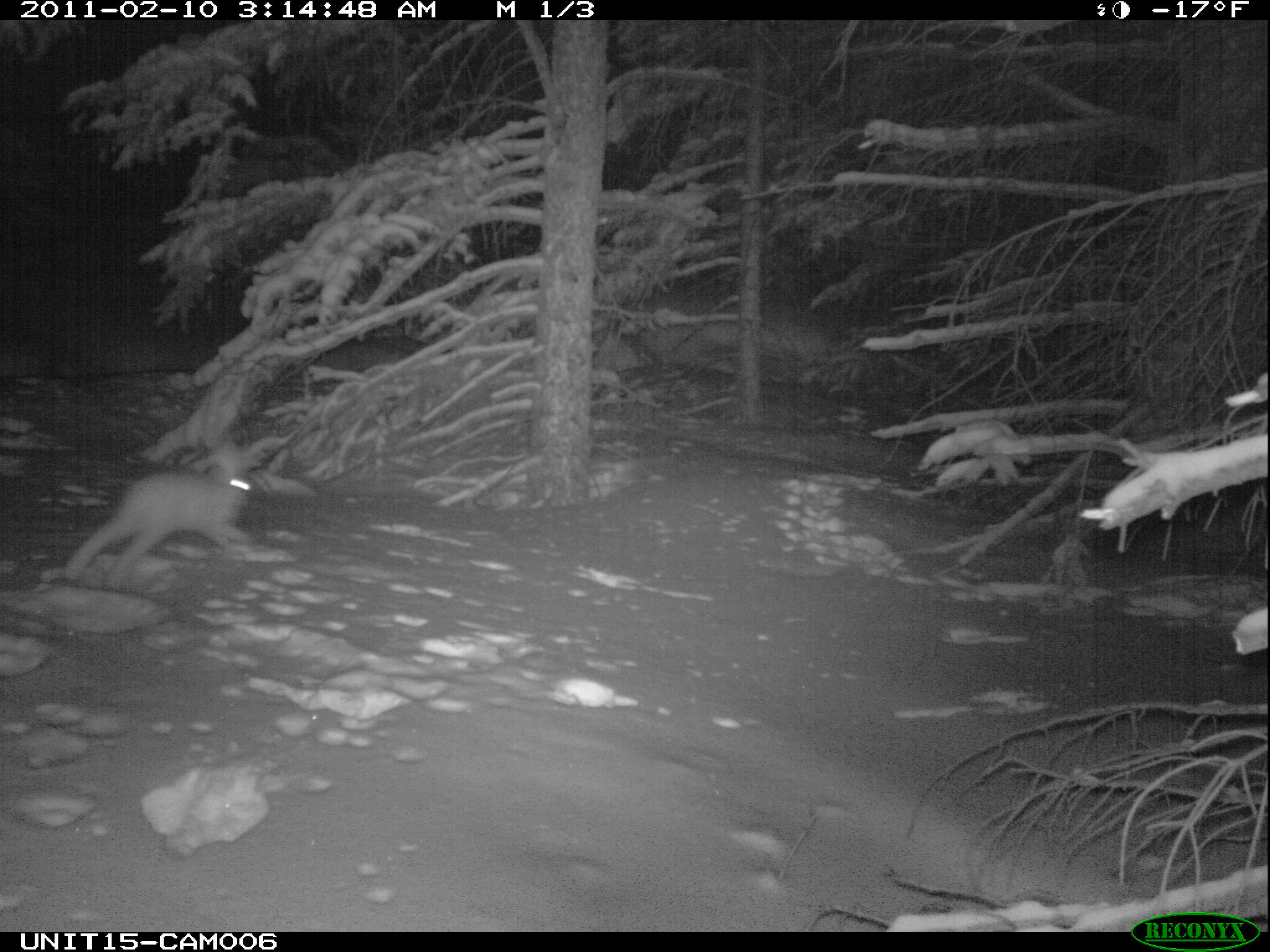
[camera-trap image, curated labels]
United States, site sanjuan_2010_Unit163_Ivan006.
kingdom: Animalia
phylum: Chordata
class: Mammalia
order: Lagomorpha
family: Leporidae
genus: Lepus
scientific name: Lepus americanus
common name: snowshoe hare